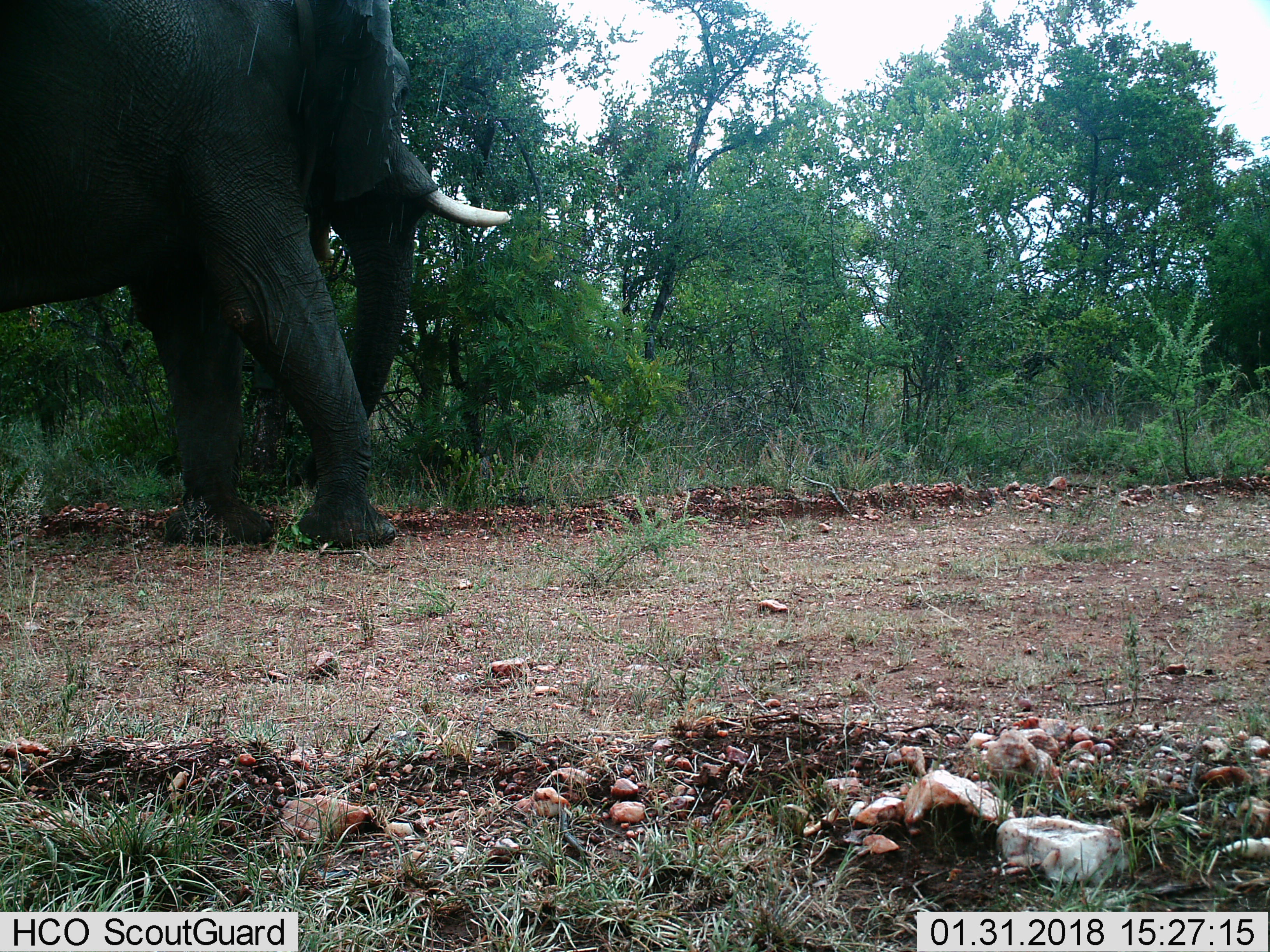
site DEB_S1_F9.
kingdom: Animalia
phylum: Chordata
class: Mammalia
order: Proboscidea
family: Elephantidae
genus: Loxodonta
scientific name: Loxodonta africana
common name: african bush elephant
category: elephant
Elephant (african bush elephant) (Loxodonta africana), count 1. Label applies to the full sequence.